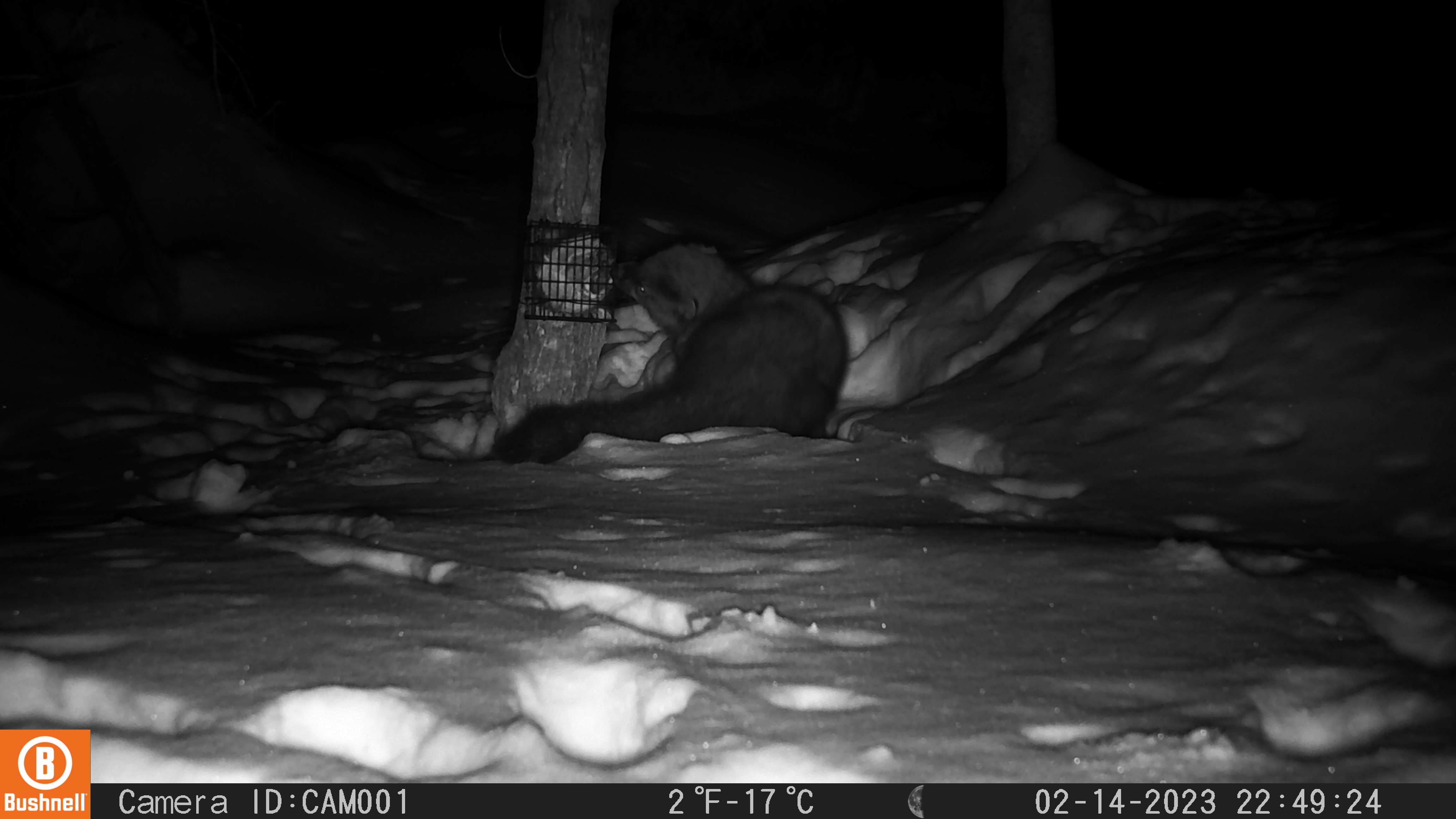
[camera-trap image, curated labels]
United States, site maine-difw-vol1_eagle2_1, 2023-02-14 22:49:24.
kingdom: Animalia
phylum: Chordata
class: Mammalia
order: Carnivora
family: Mustelidae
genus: Pekania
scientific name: Pekania pennanti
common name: fisher